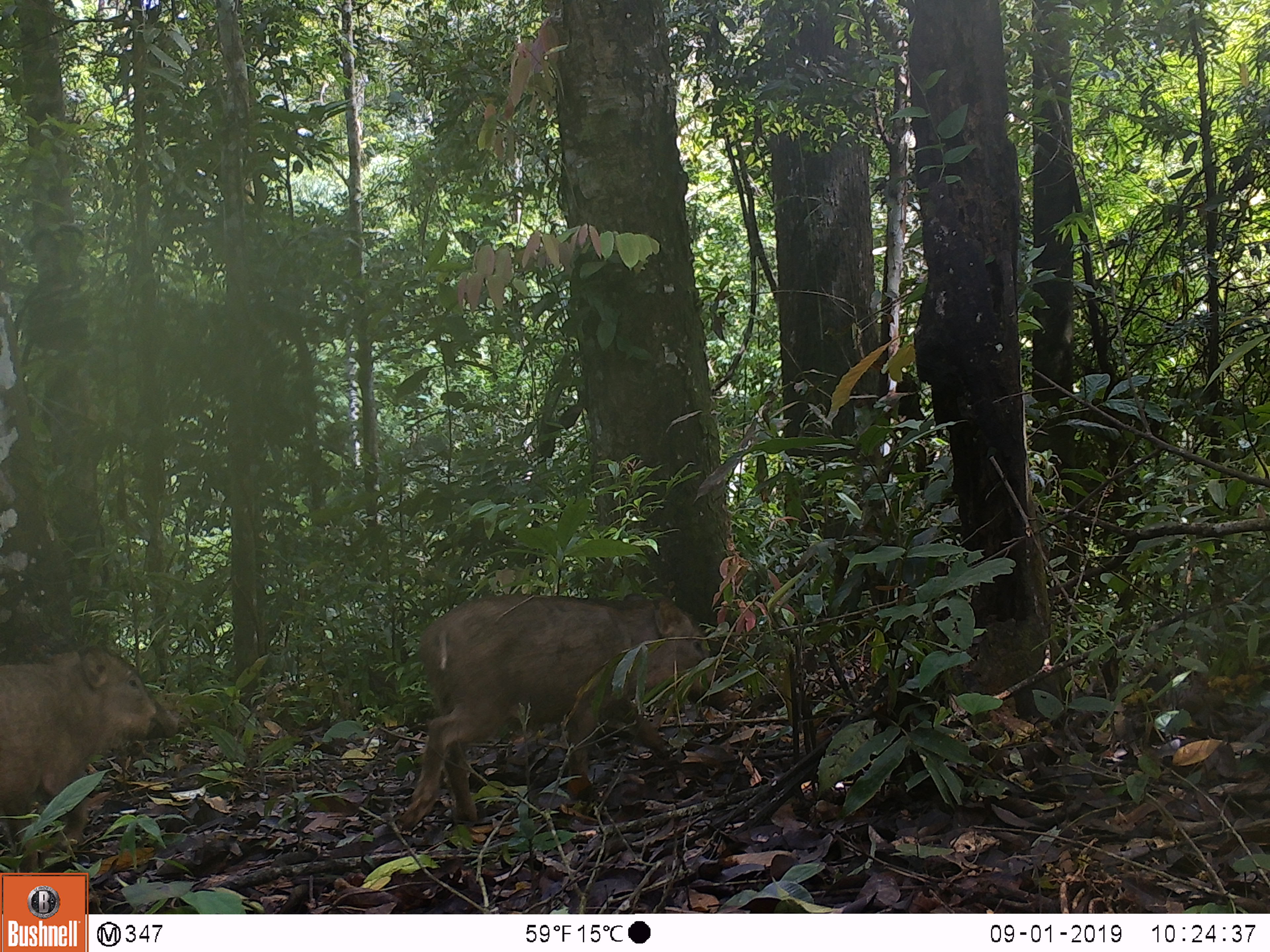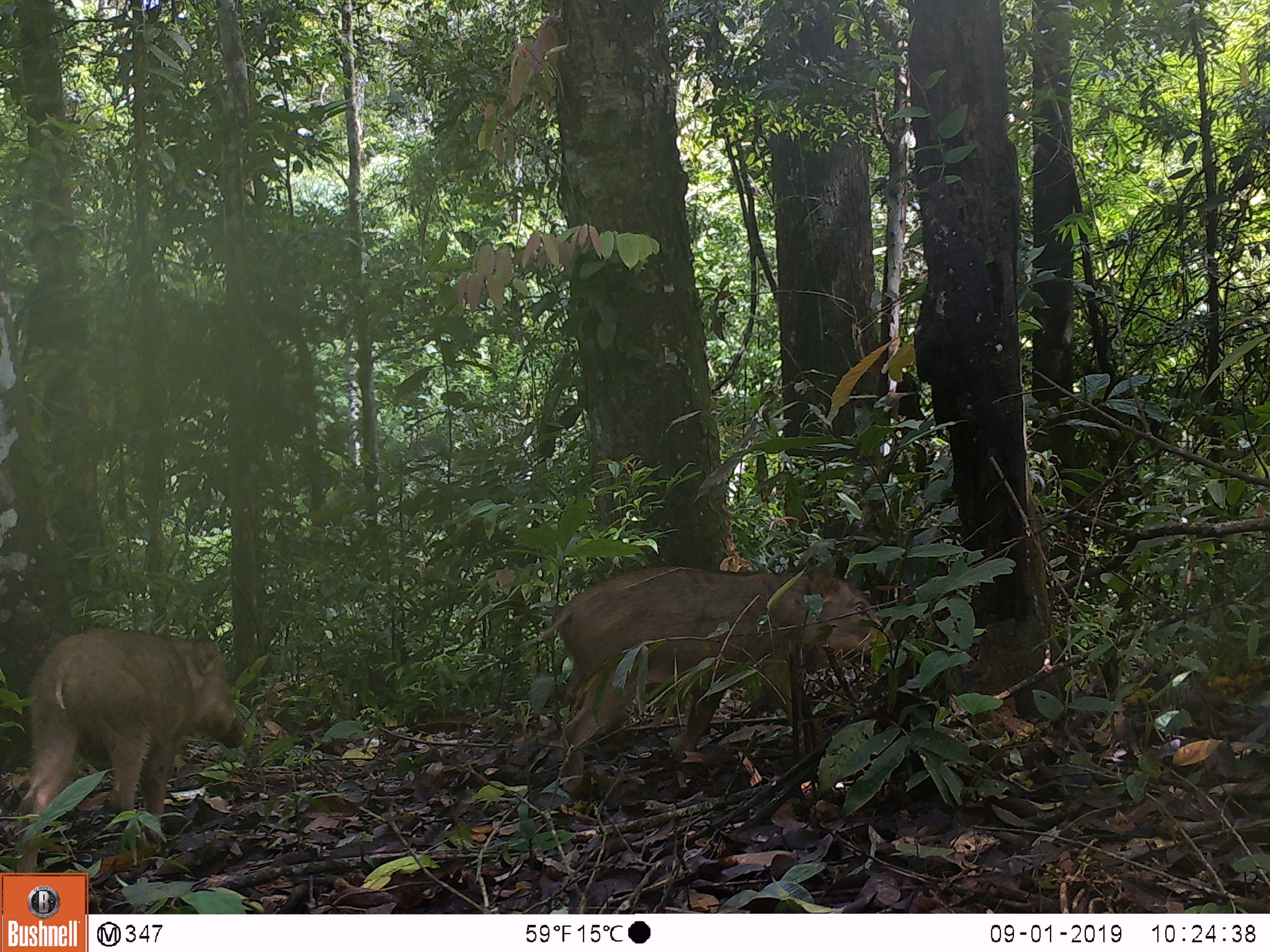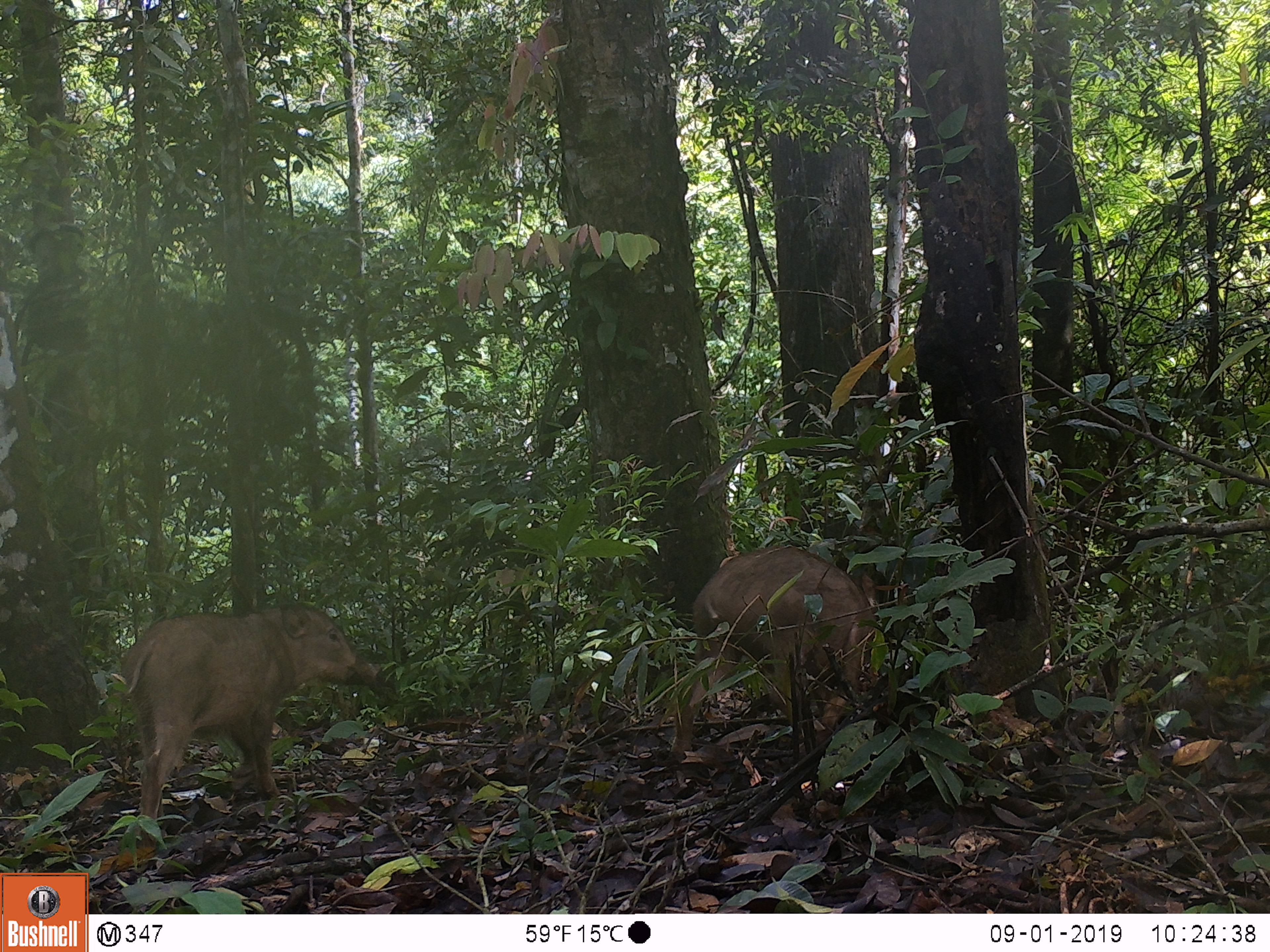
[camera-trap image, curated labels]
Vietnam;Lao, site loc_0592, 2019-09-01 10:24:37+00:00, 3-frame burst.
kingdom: Animalia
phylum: Chordata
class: Mammalia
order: Artiodactyla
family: Suidae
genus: Sus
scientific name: Sus scrofa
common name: eurasian wild pig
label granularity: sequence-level